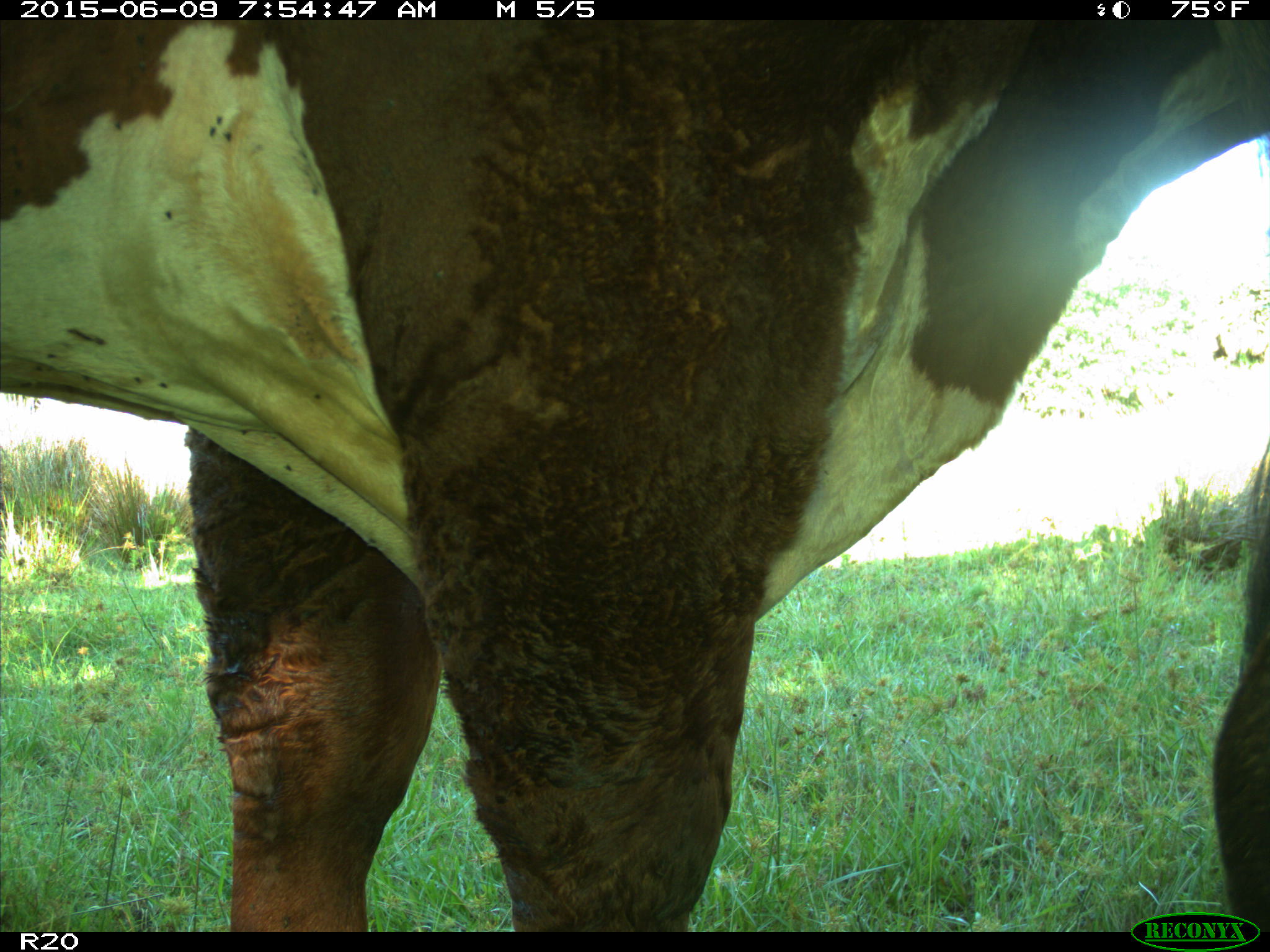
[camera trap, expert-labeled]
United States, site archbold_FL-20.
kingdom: Animalia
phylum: Chordata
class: Mammalia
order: Artiodactyla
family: Bovidae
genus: Bos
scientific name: Bos taurus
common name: domestic cow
Bos taurus (domestic cow).